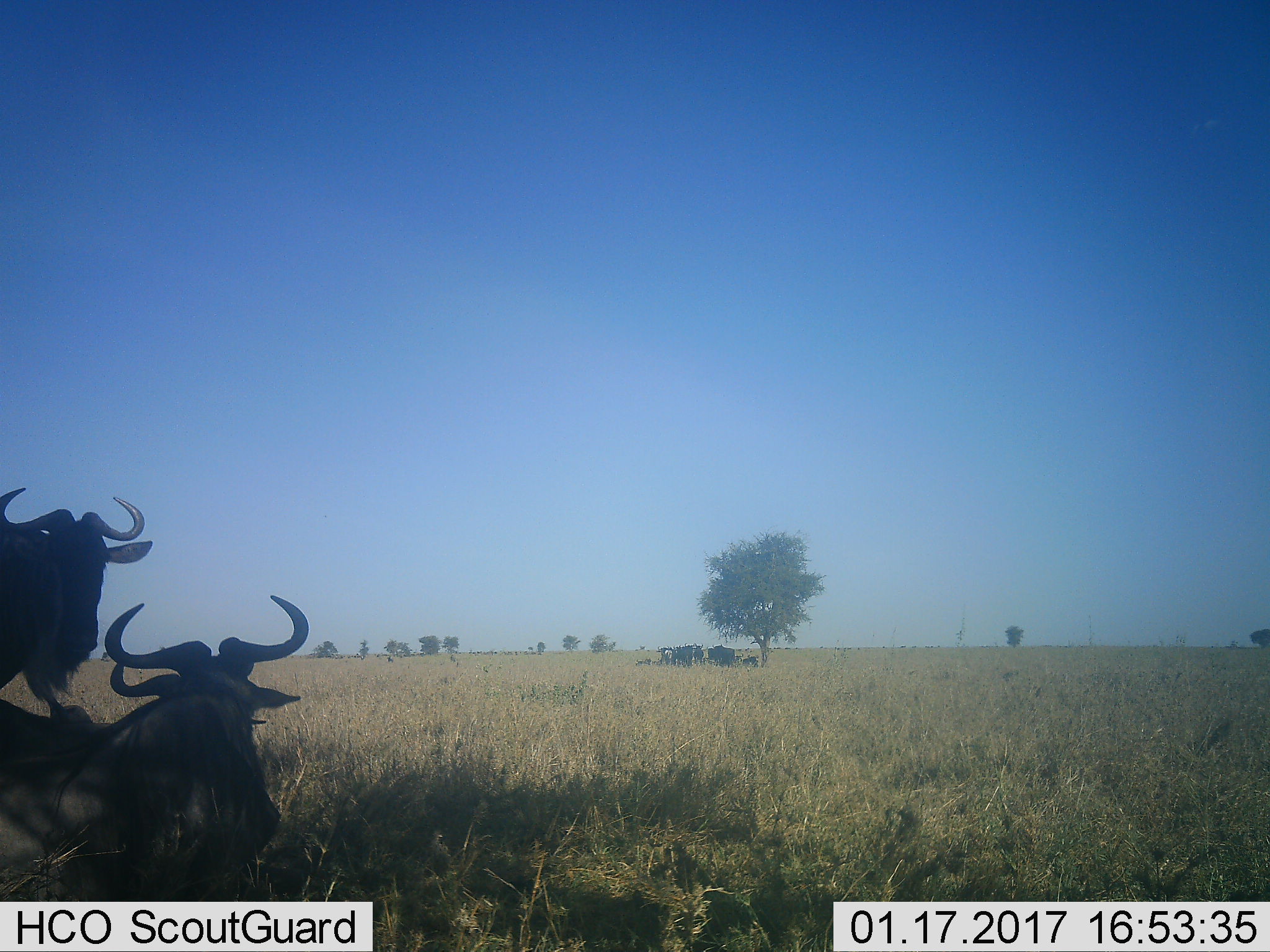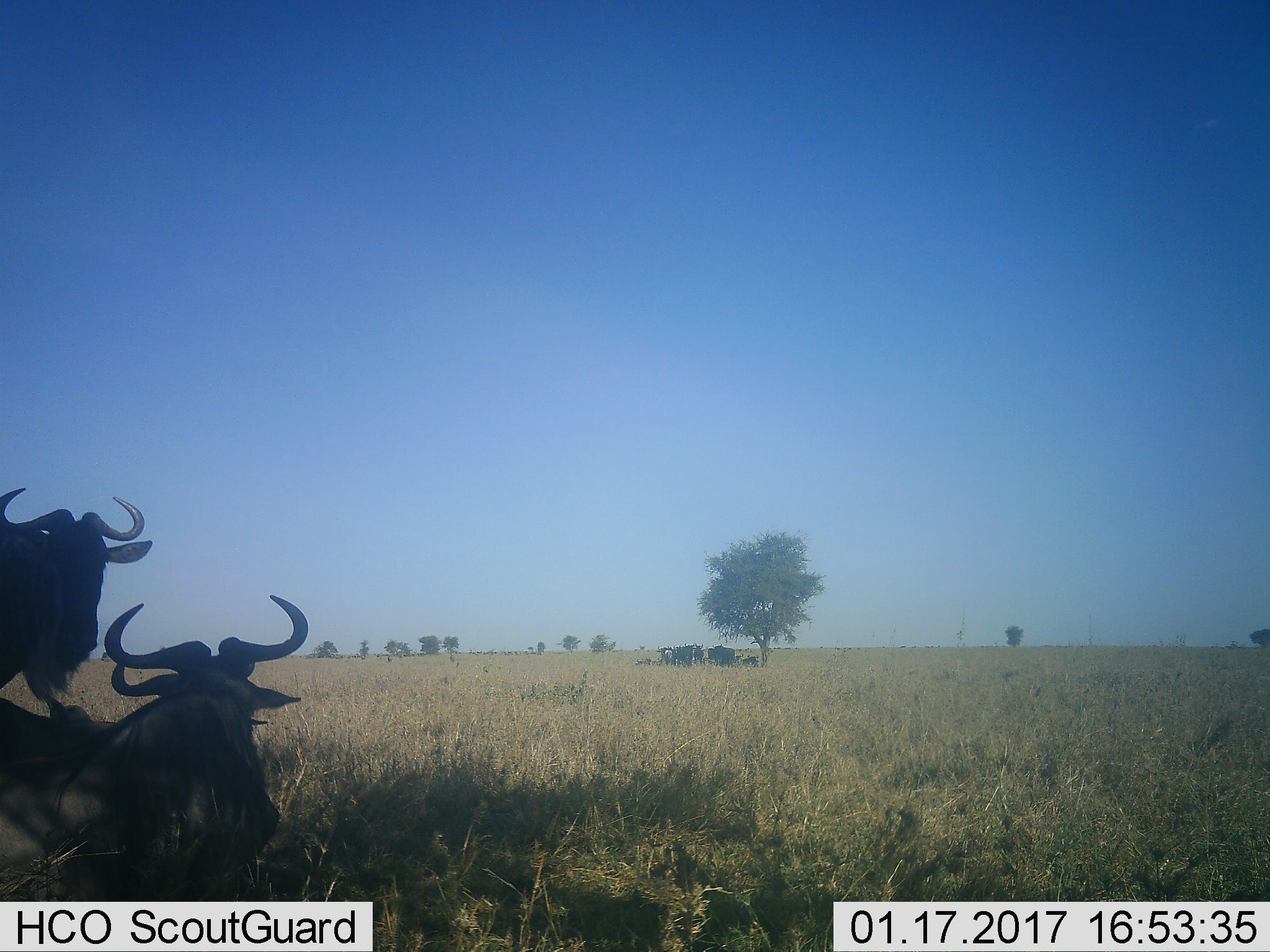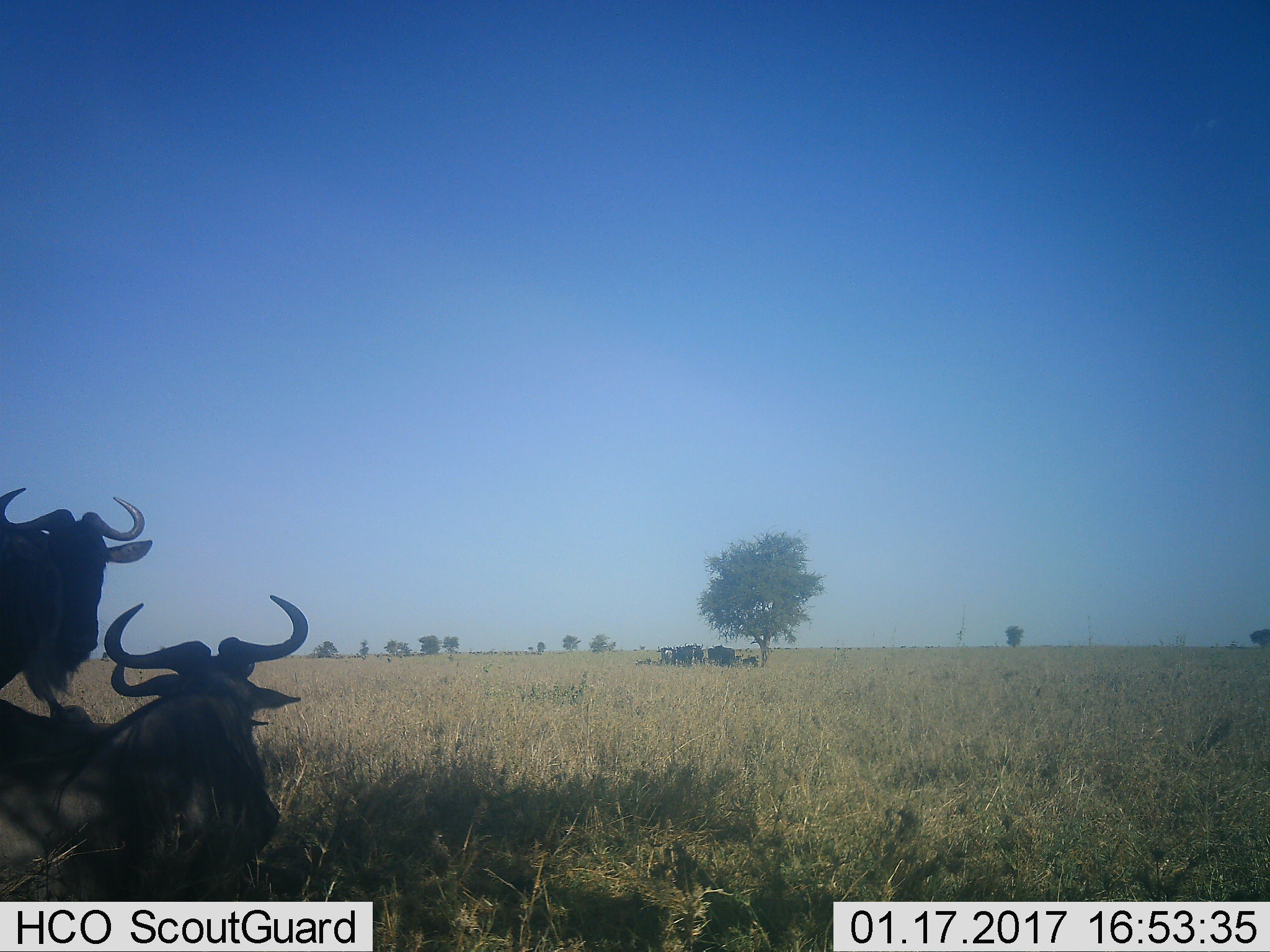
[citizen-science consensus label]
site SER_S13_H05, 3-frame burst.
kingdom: Animalia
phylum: Chordata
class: Mammalia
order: Artiodactyla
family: Bovidae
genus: Connochaetes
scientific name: Connochaetes taurinus taurinus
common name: blue wildebeest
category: wildebeestblue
Wildebeestblue (blue wildebeest) (Connochaetes taurinus taurinus), count 9. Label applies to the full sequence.